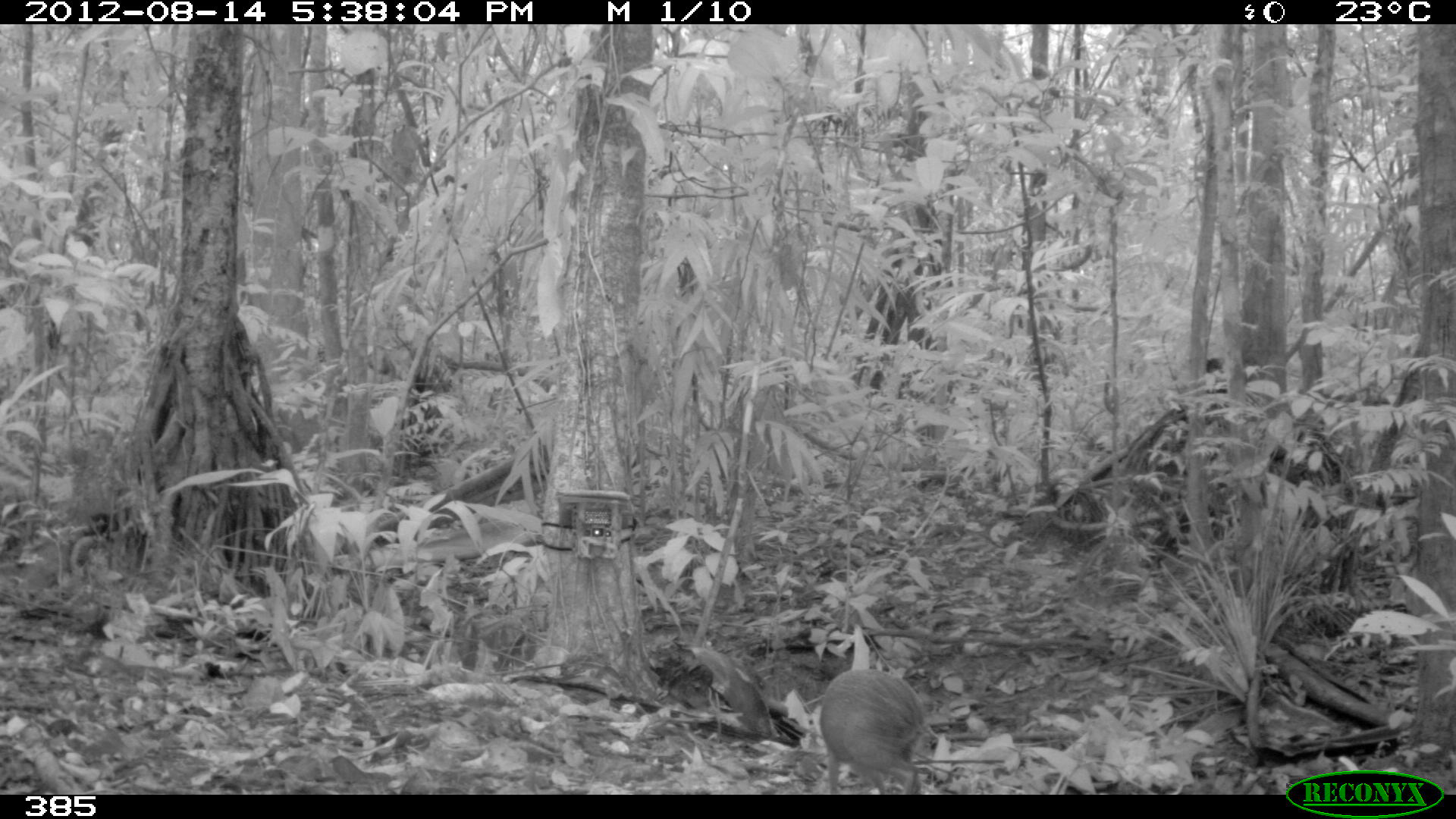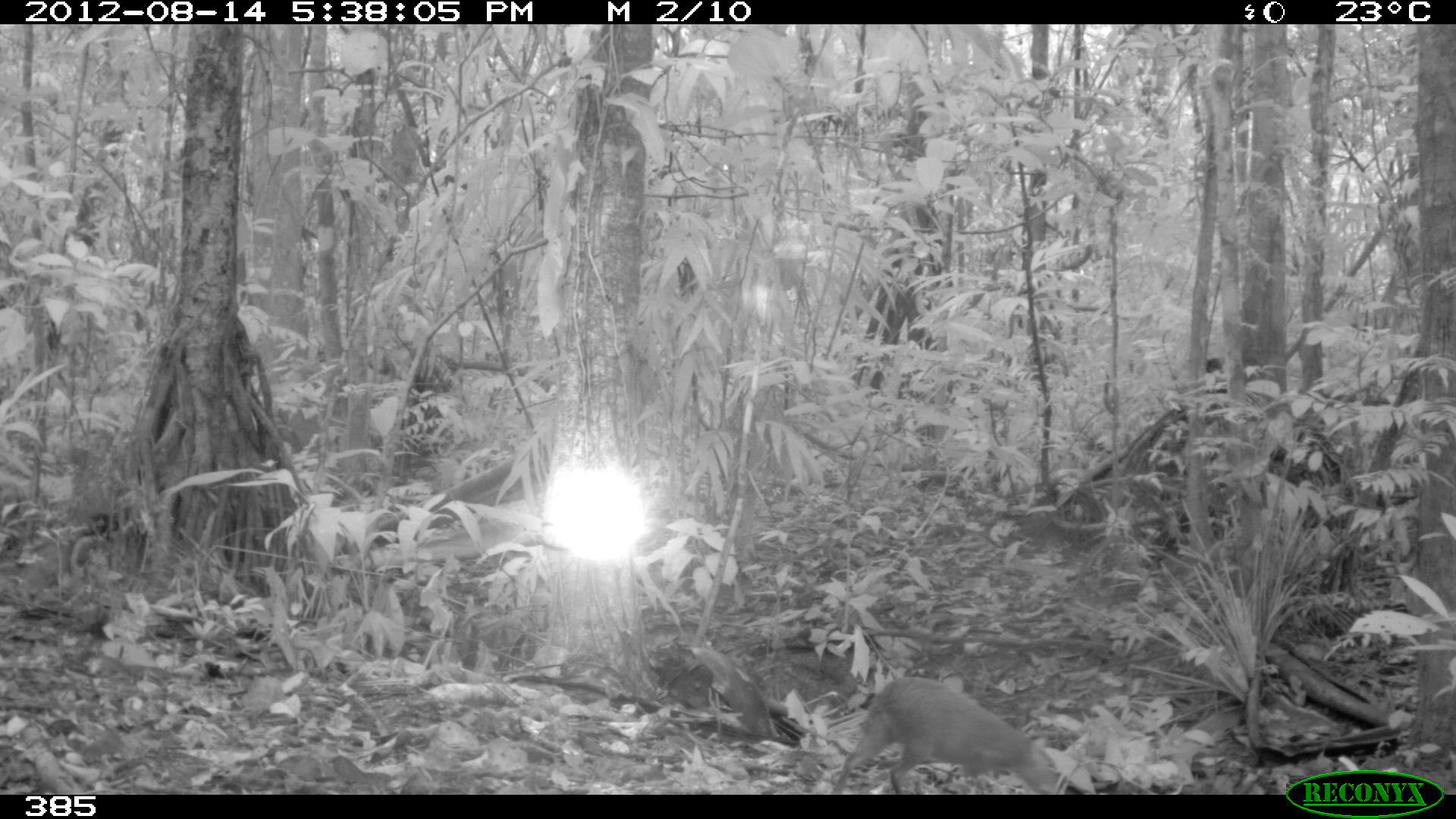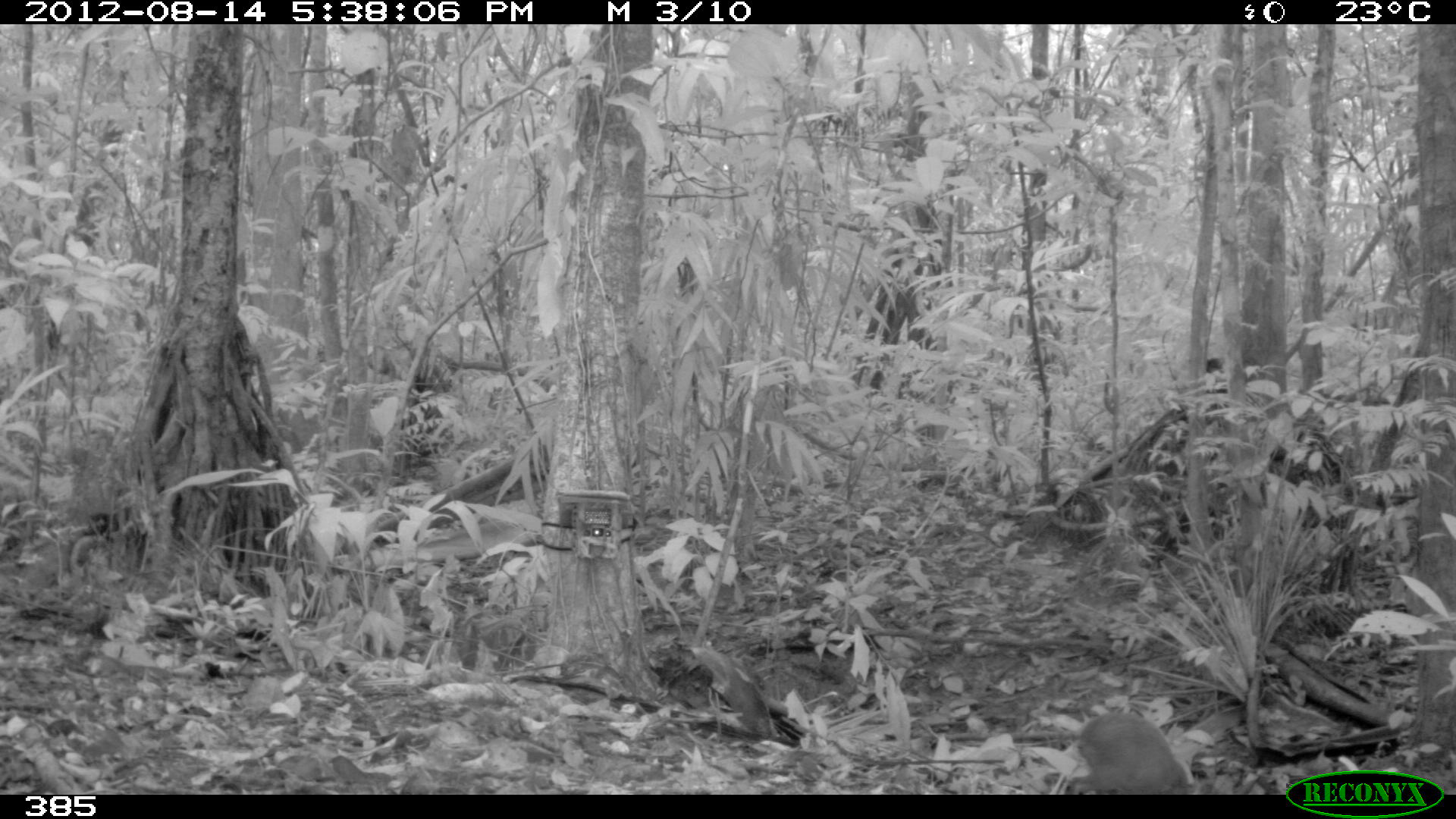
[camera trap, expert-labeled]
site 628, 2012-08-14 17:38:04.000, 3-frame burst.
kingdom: Animalia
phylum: Chordata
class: Mammalia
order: Rodentia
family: Dasyproctidae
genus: Dasyprocta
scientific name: Dasyprocta punctata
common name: central american agouti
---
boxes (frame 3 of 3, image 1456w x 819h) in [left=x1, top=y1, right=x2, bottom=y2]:
dasyprocta punctata: [left=1068, top=709, right=1201, bottom=795]